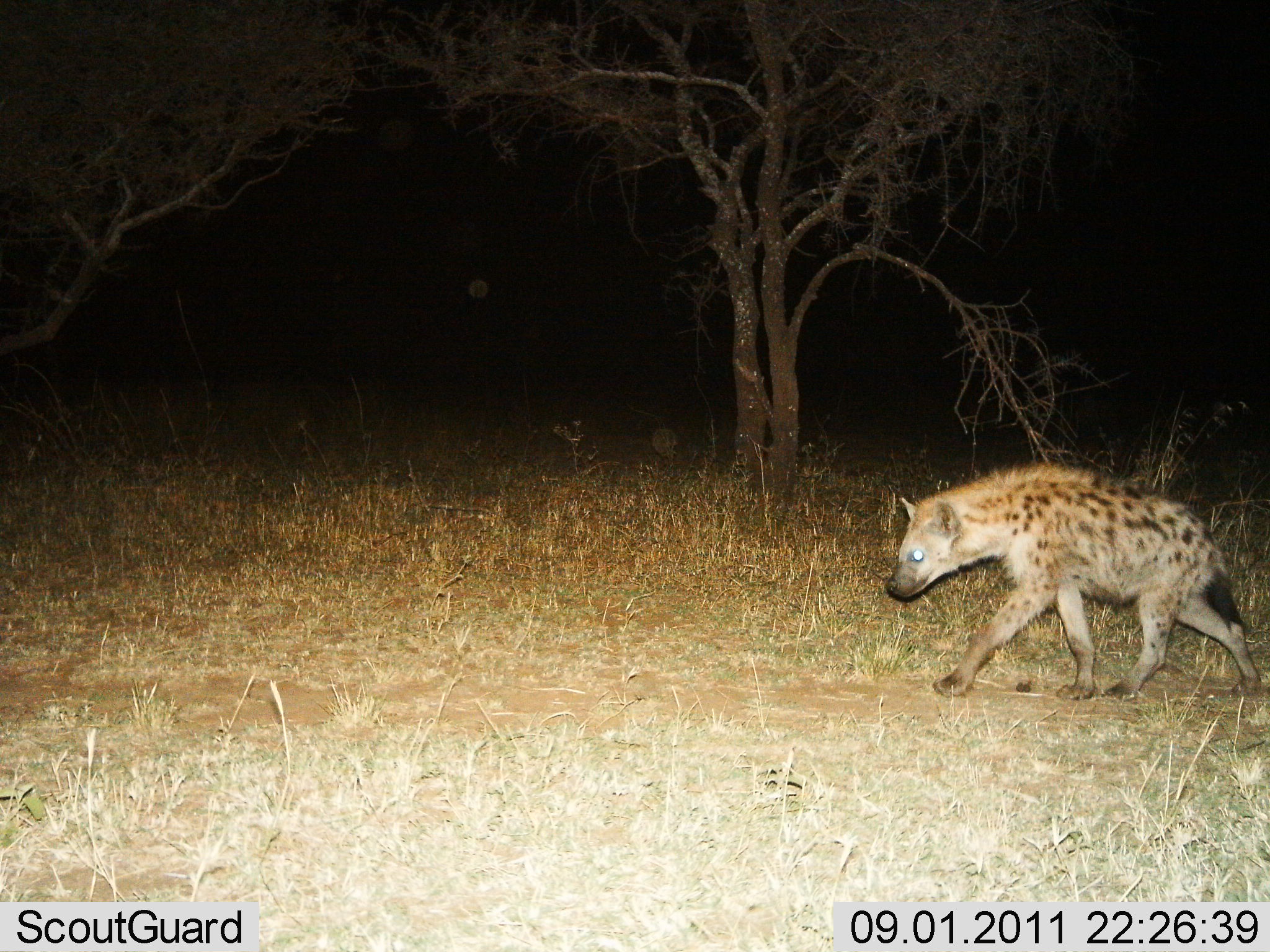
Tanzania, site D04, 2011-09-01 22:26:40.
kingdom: Animalia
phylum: Chordata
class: Mammalia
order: Carnivora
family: Hyaenidae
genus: Crocuta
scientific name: Crocuta crocuta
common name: spotted hyena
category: hyenaspotted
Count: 1.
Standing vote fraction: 8%.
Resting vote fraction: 8%.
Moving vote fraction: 92%.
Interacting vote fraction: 0%.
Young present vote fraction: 0%.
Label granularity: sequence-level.